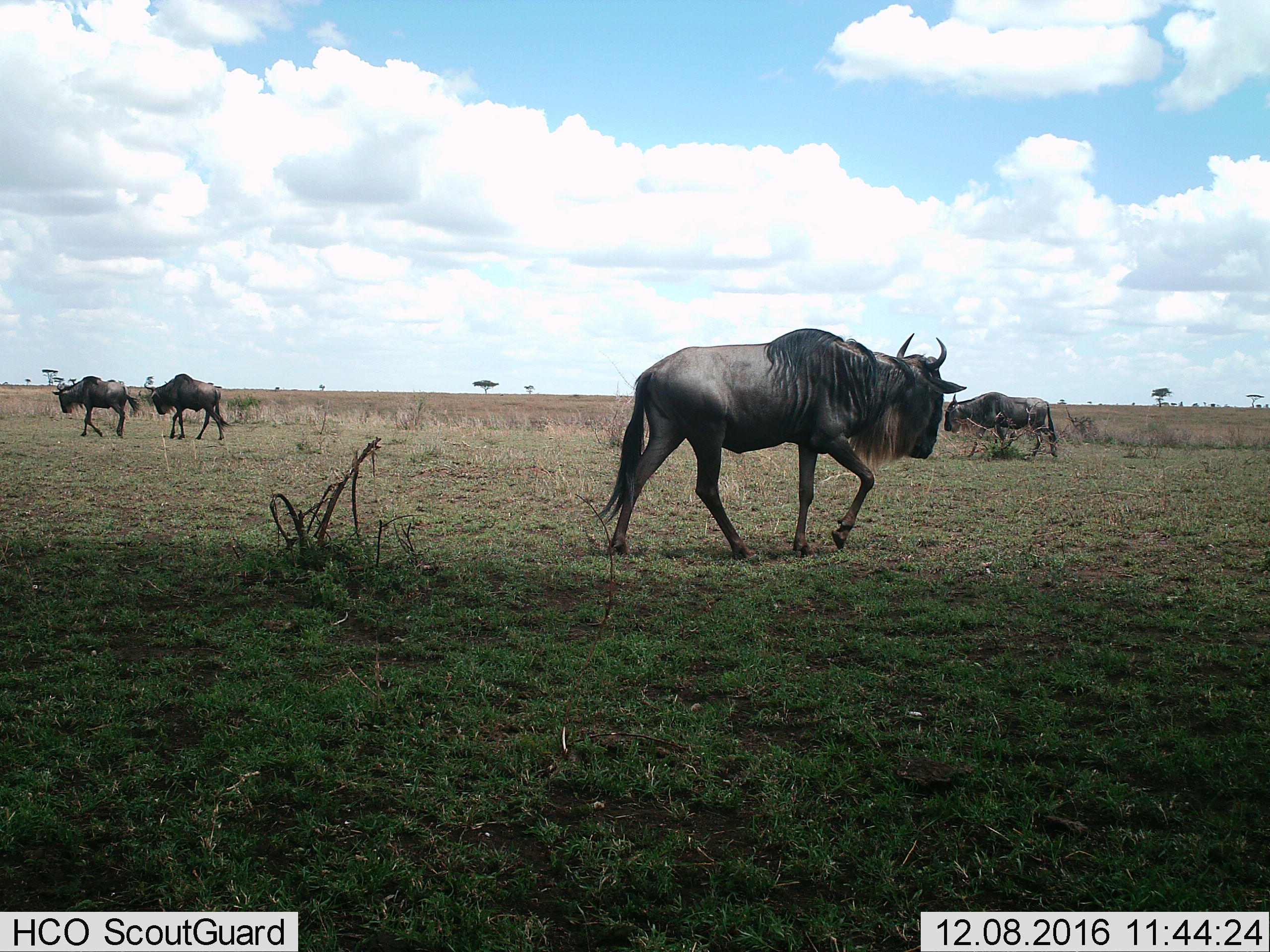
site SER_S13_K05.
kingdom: Animalia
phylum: Chordata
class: Mammalia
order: Artiodactyla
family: Bovidae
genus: Connochaetes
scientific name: Connochaetes taurinus taurinus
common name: blue wildebeest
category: wildebeestblue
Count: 4.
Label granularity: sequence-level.